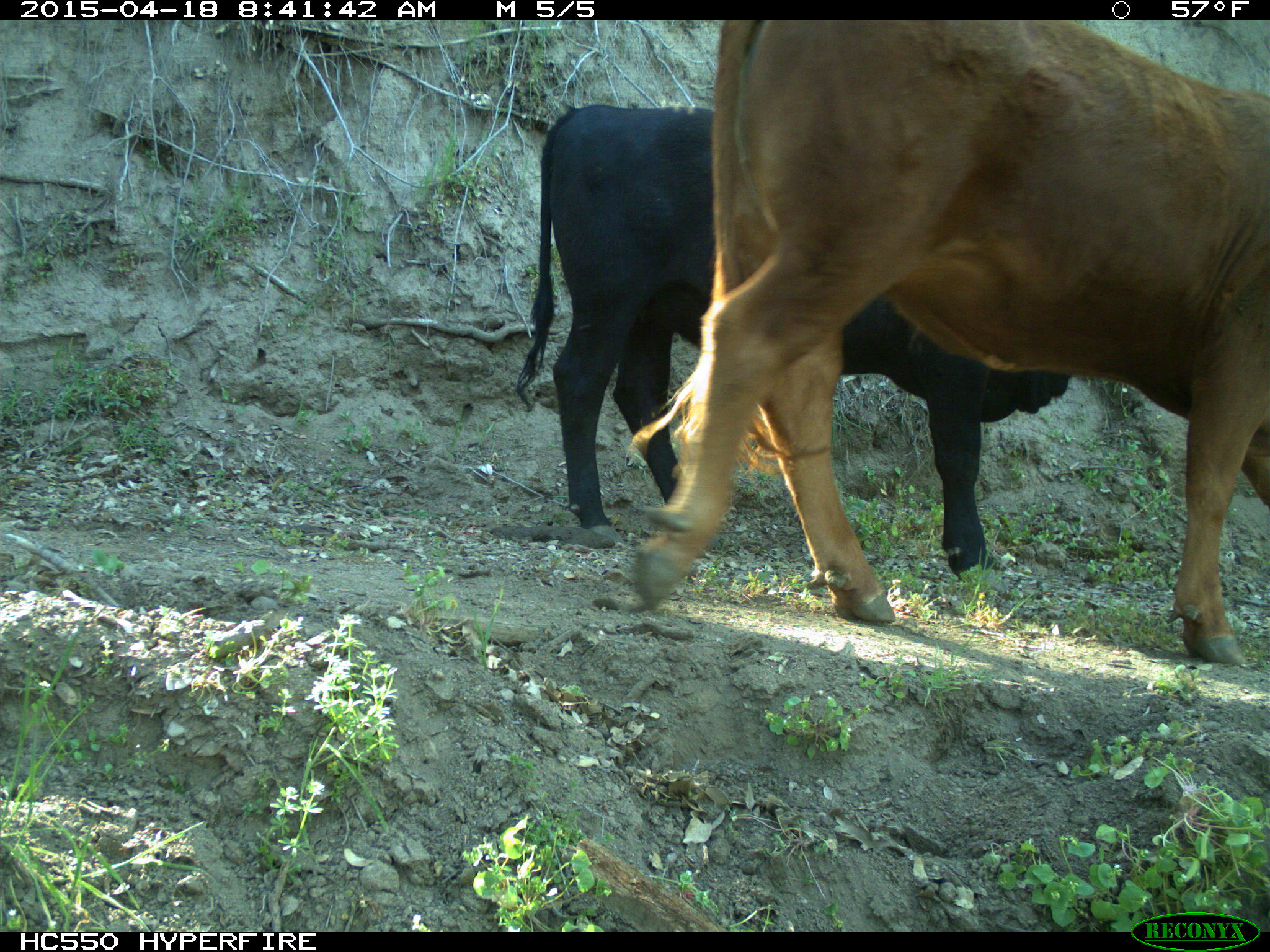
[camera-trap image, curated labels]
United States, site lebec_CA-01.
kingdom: Animalia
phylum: Chordata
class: Mammalia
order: Artiodactyla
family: Bovidae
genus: Bos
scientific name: Bos taurus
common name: domestic cow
Bos taurus (domestic cow).